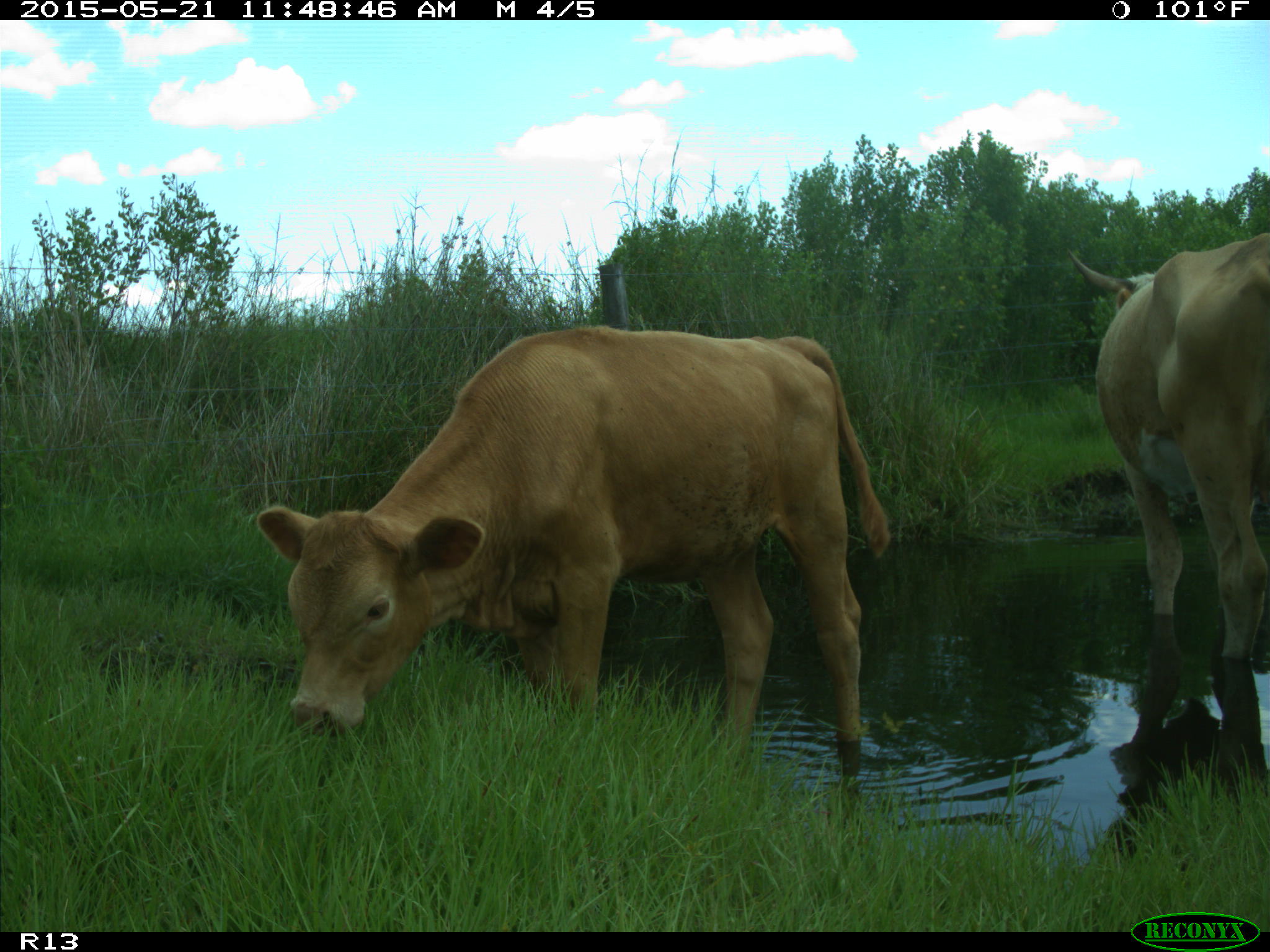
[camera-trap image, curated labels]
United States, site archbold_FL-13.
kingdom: Animalia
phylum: Chordata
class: Mammalia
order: Artiodactyla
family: Bovidae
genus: Bos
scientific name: Bos taurus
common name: domestic cow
Bos taurus (domestic cow).